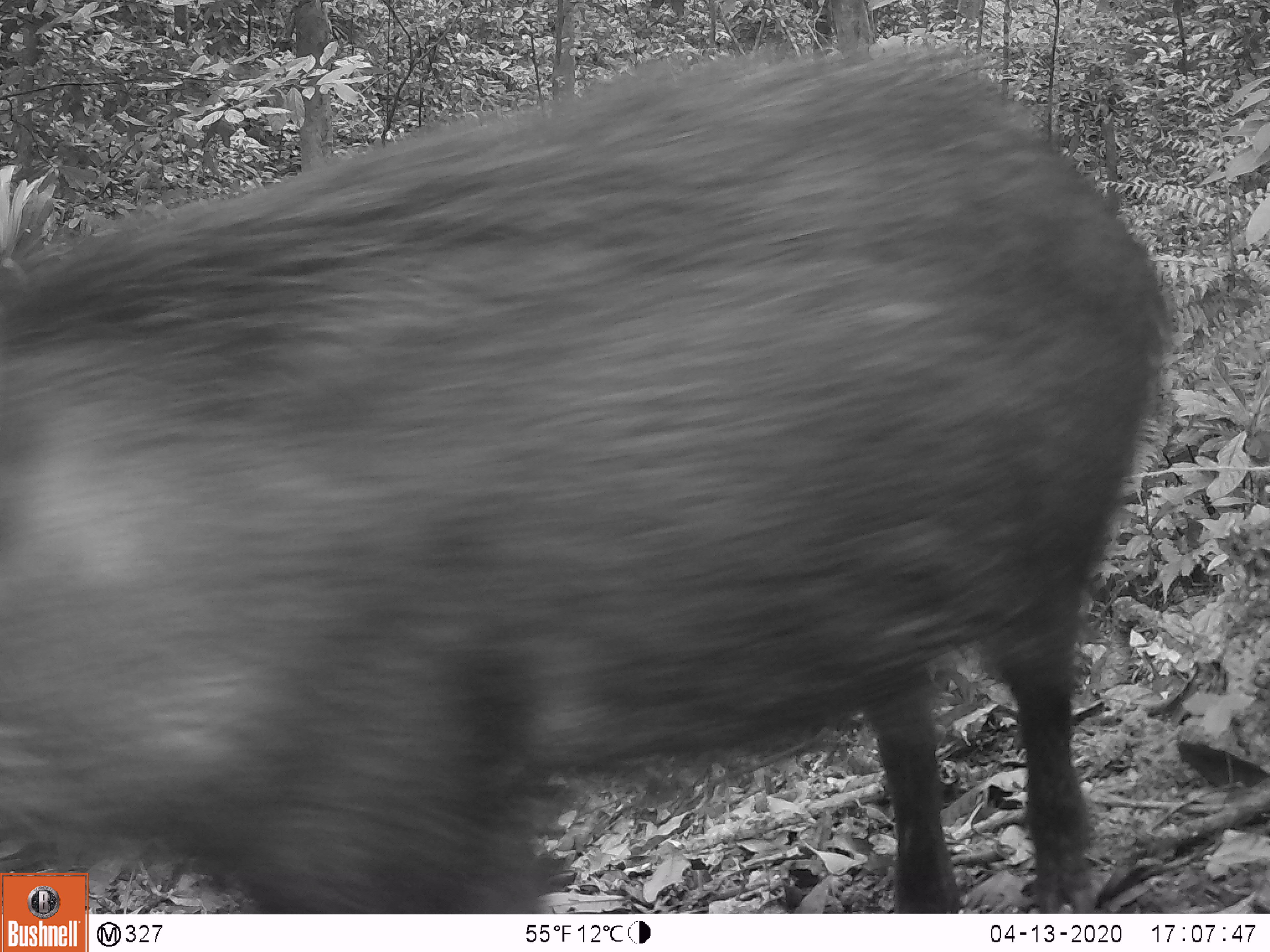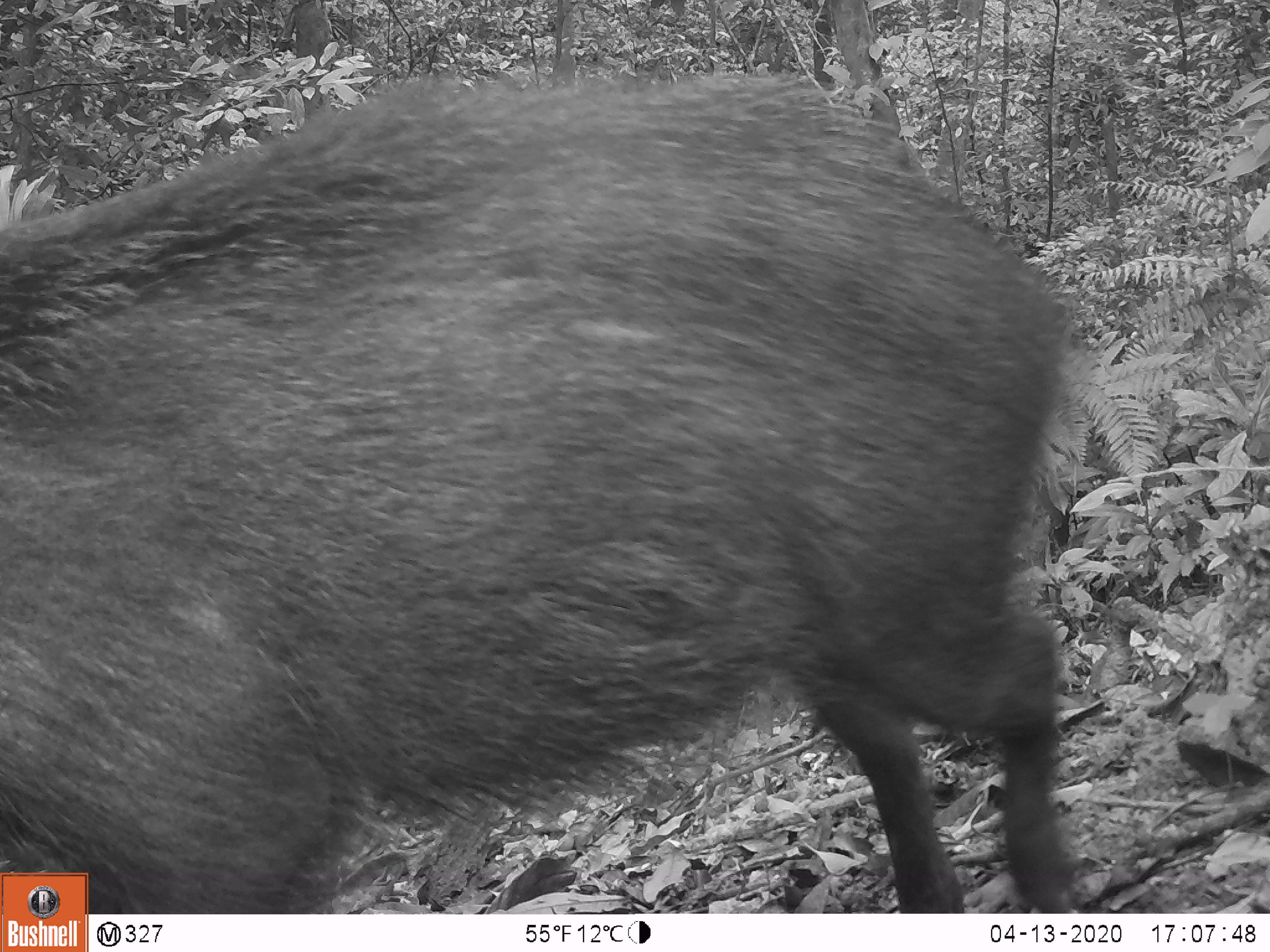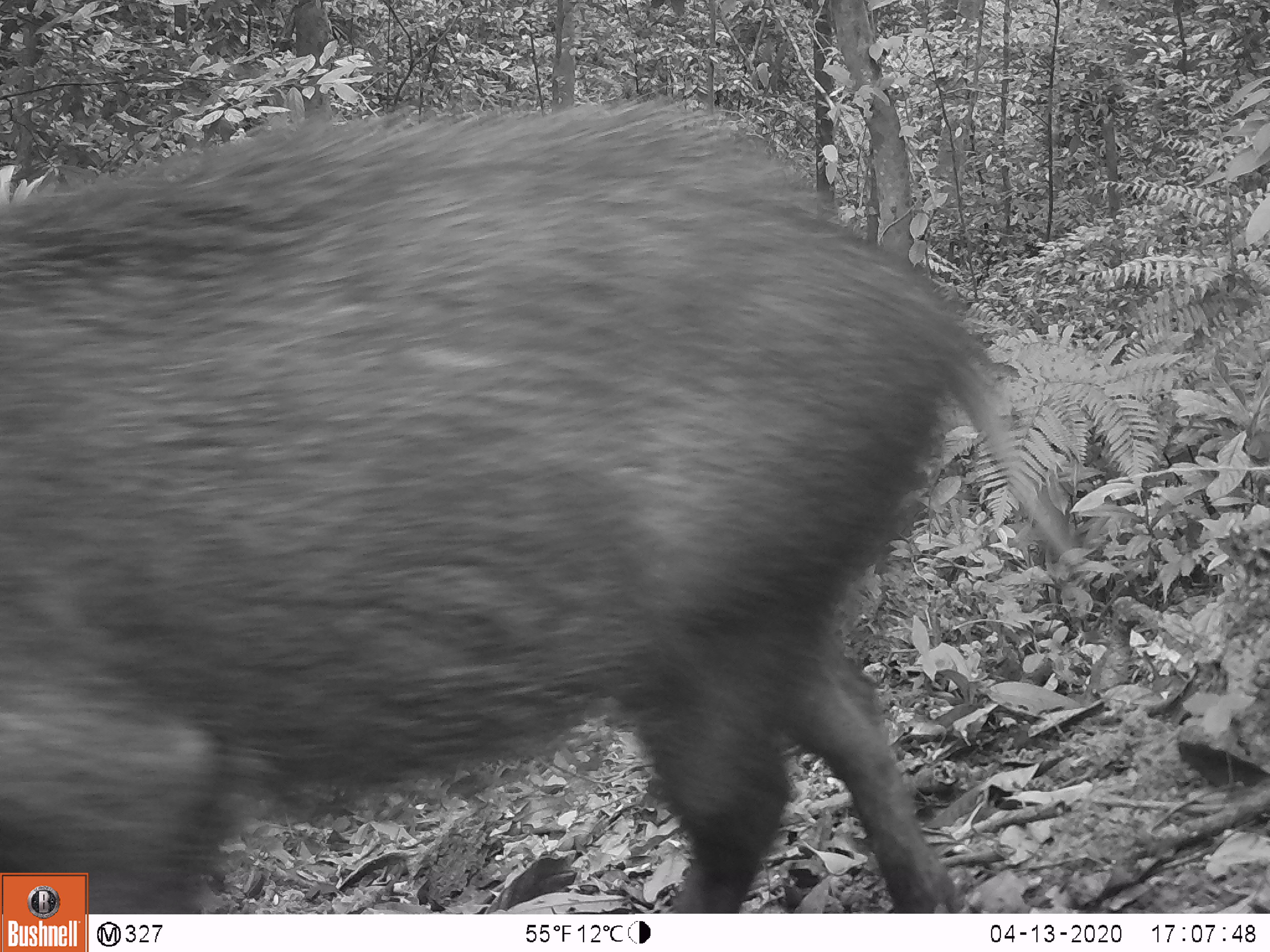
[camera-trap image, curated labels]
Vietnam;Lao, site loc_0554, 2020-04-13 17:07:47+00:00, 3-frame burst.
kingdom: Animalia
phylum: Chordata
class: Mammalia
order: Artiodactyla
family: Suidae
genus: Sus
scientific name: Sus scrofa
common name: eurasian wild pig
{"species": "eurasian wild pig (Sus scrofa)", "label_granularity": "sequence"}